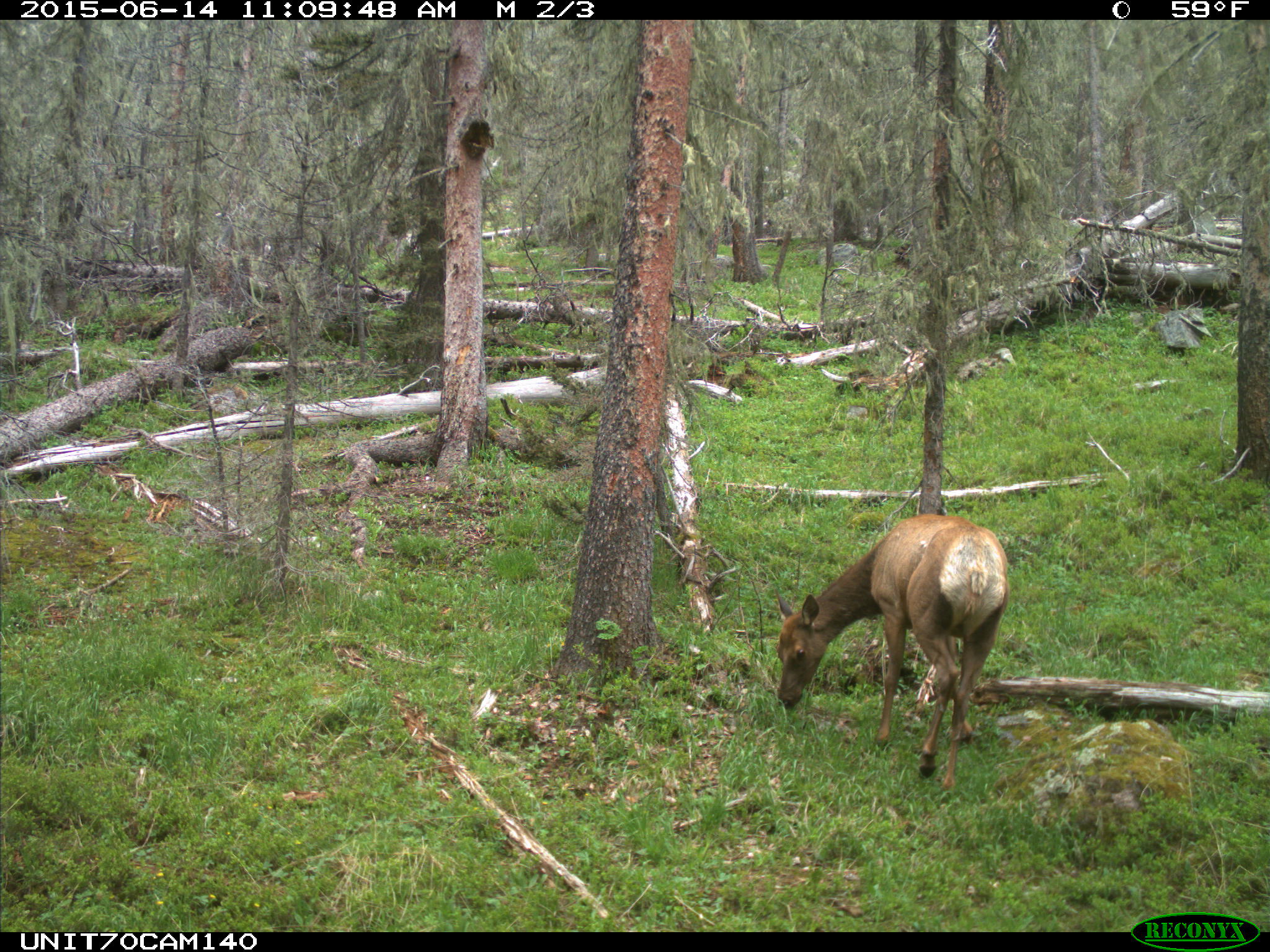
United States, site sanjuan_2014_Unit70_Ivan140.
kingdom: Animalia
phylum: Chordata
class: Mammalia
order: Artiodactyla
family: Cervidae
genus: Cervus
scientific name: Cervus elaphus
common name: red deer